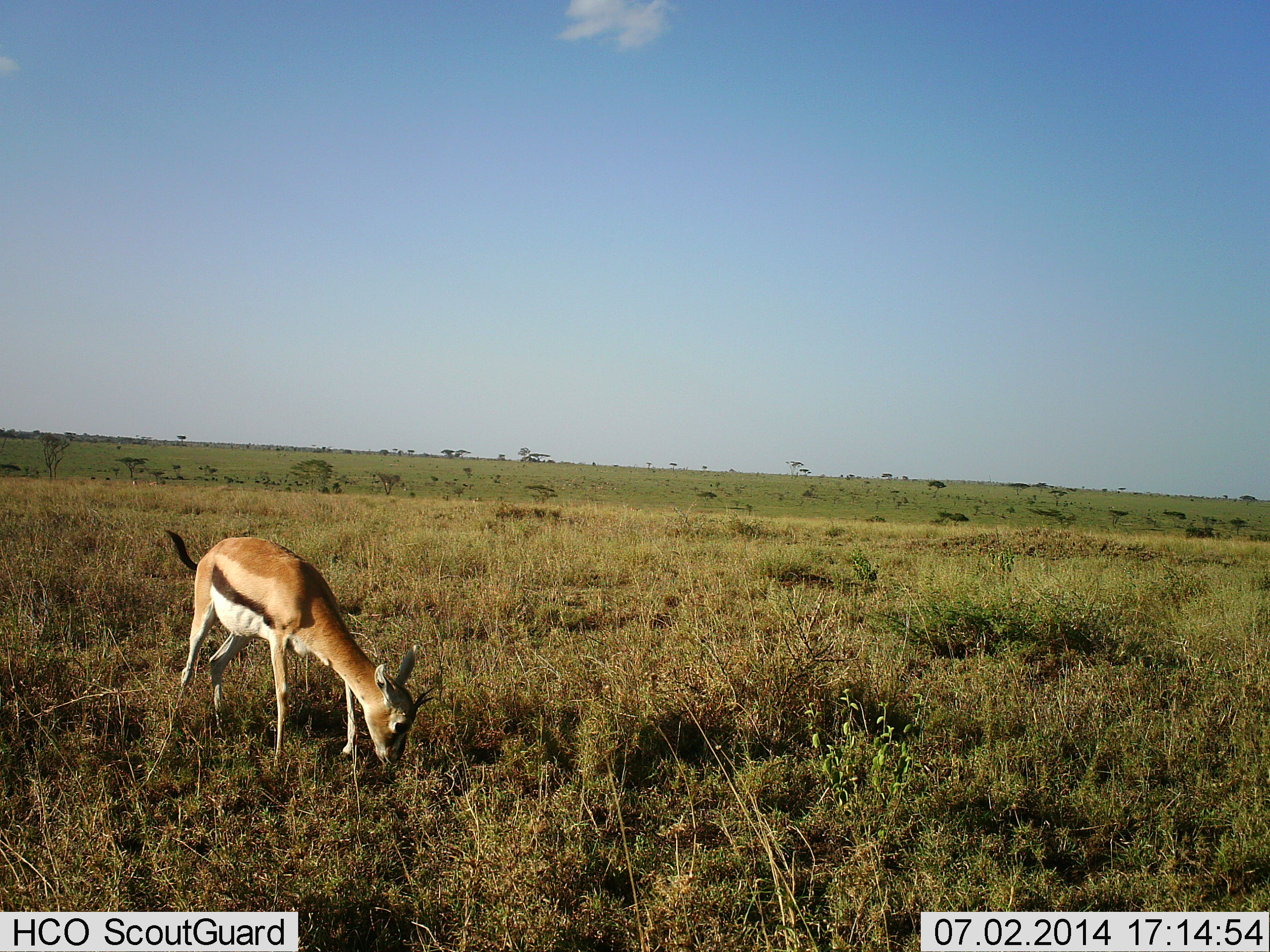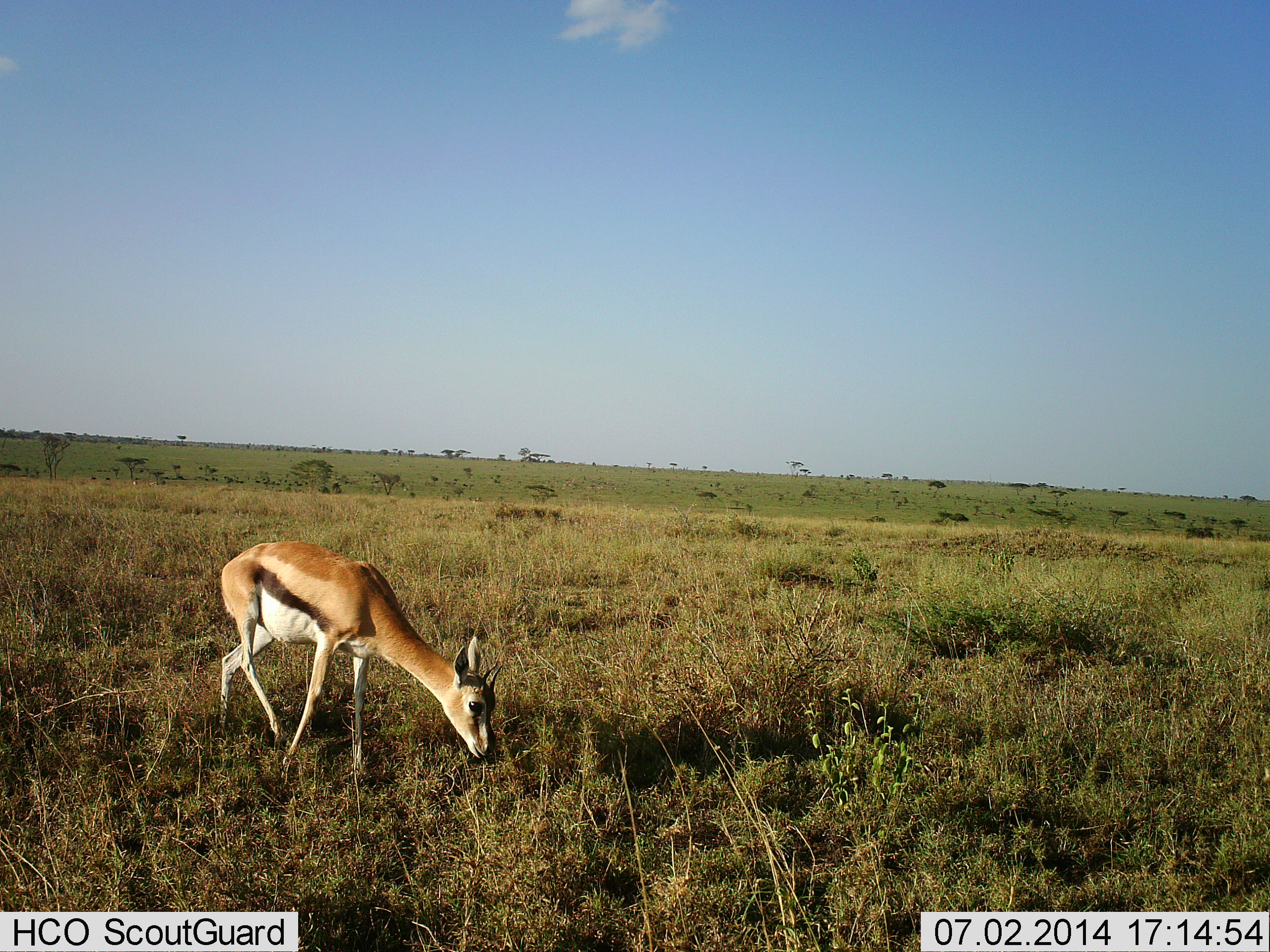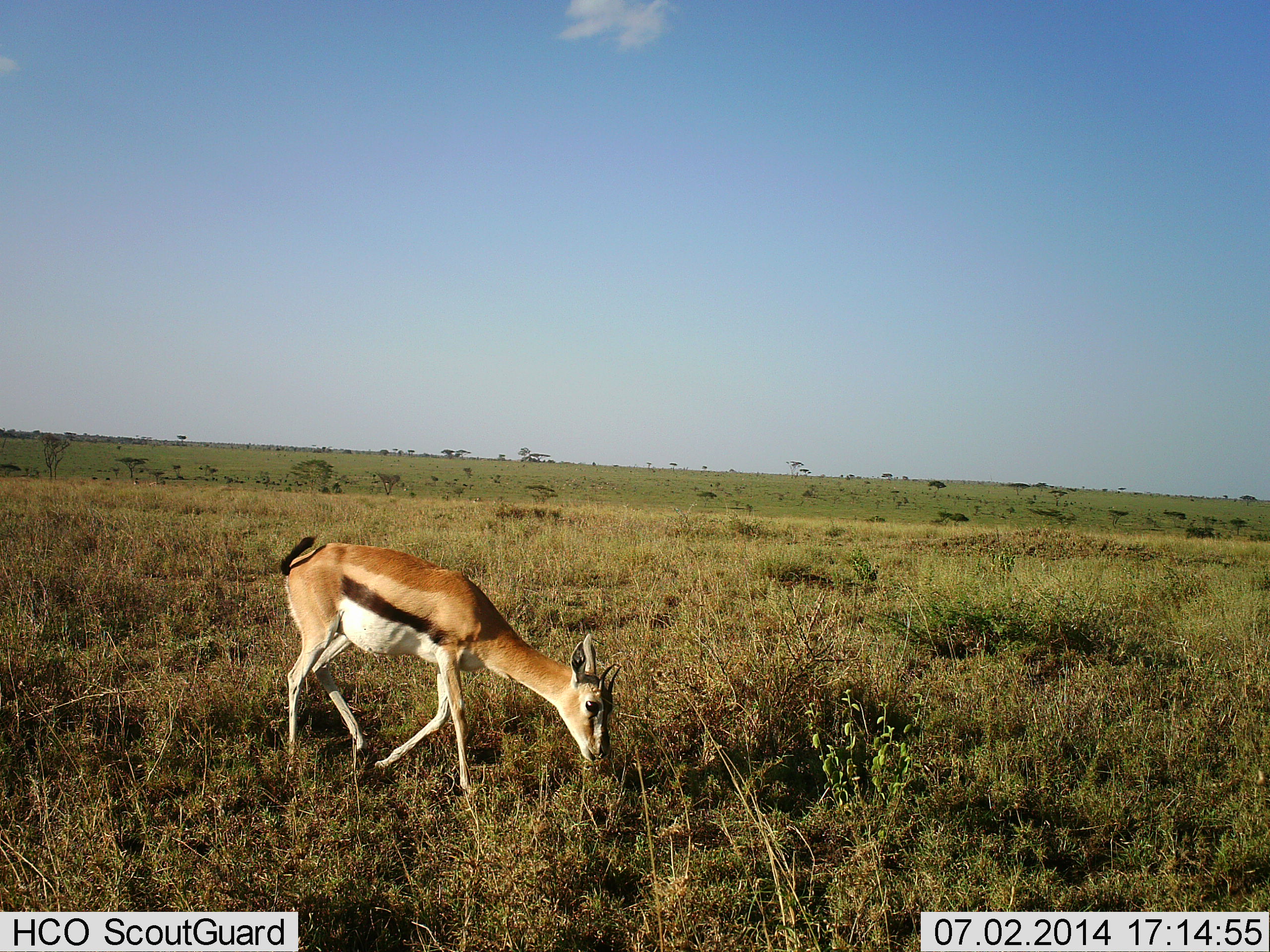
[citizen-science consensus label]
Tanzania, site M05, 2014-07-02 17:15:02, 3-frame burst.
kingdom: Animalia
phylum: Chordata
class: Mammalia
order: Artiodactyla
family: Bovidae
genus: Eudorcas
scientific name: Eudorcas thomsonii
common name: thomson's gazelle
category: gazellethomsons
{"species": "gazellethomsons (thomson's gazelle) (Eudorcas thomsonii)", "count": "1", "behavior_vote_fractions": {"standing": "20%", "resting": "0%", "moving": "40%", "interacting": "0%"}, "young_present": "0%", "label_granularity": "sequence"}